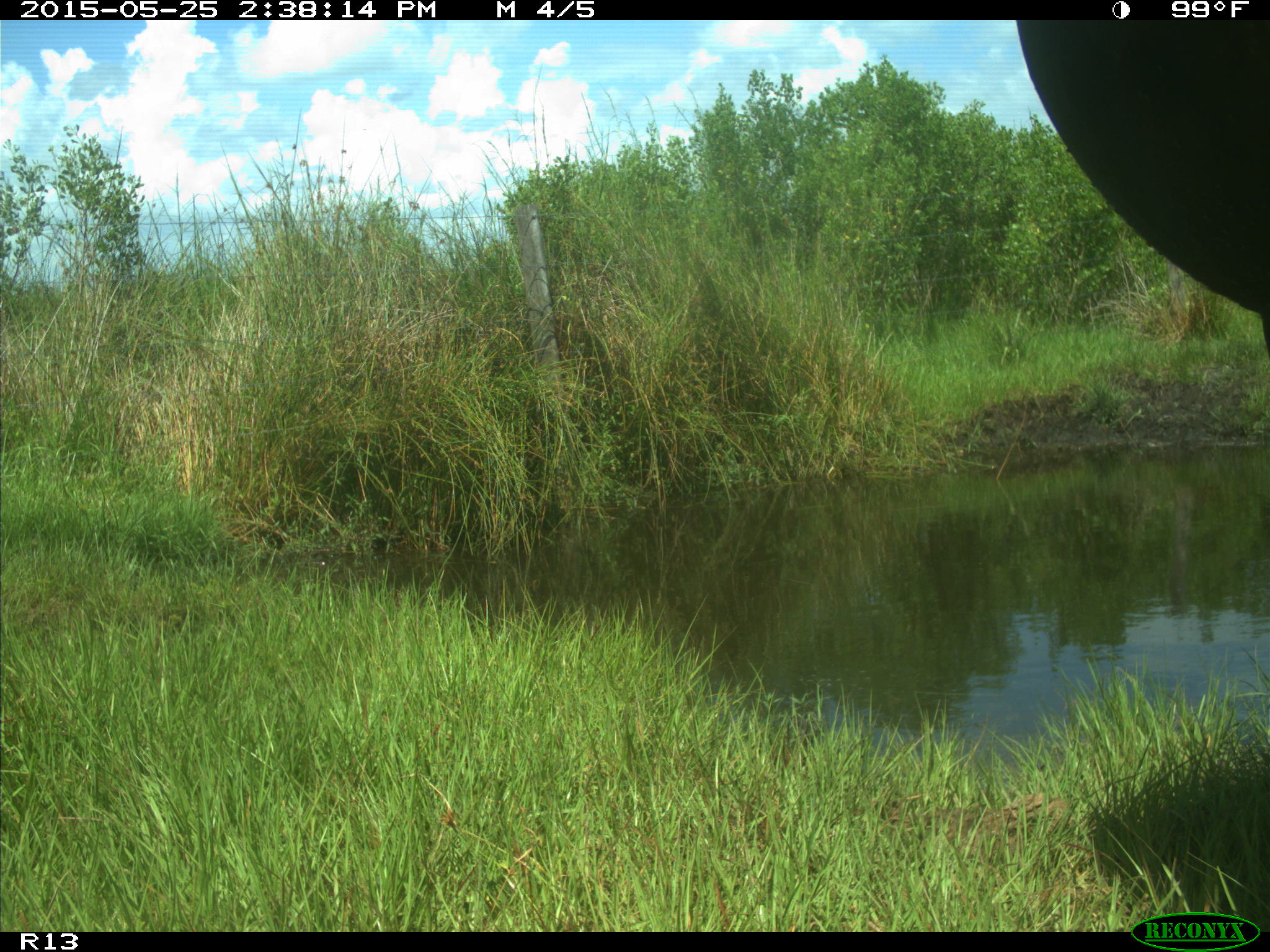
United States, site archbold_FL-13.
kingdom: Animalia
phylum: Chordata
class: Mammalia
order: Artiodactyla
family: Bovidae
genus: Bos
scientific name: Bos taurus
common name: domestic cow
Bos taurus (domestic cow).